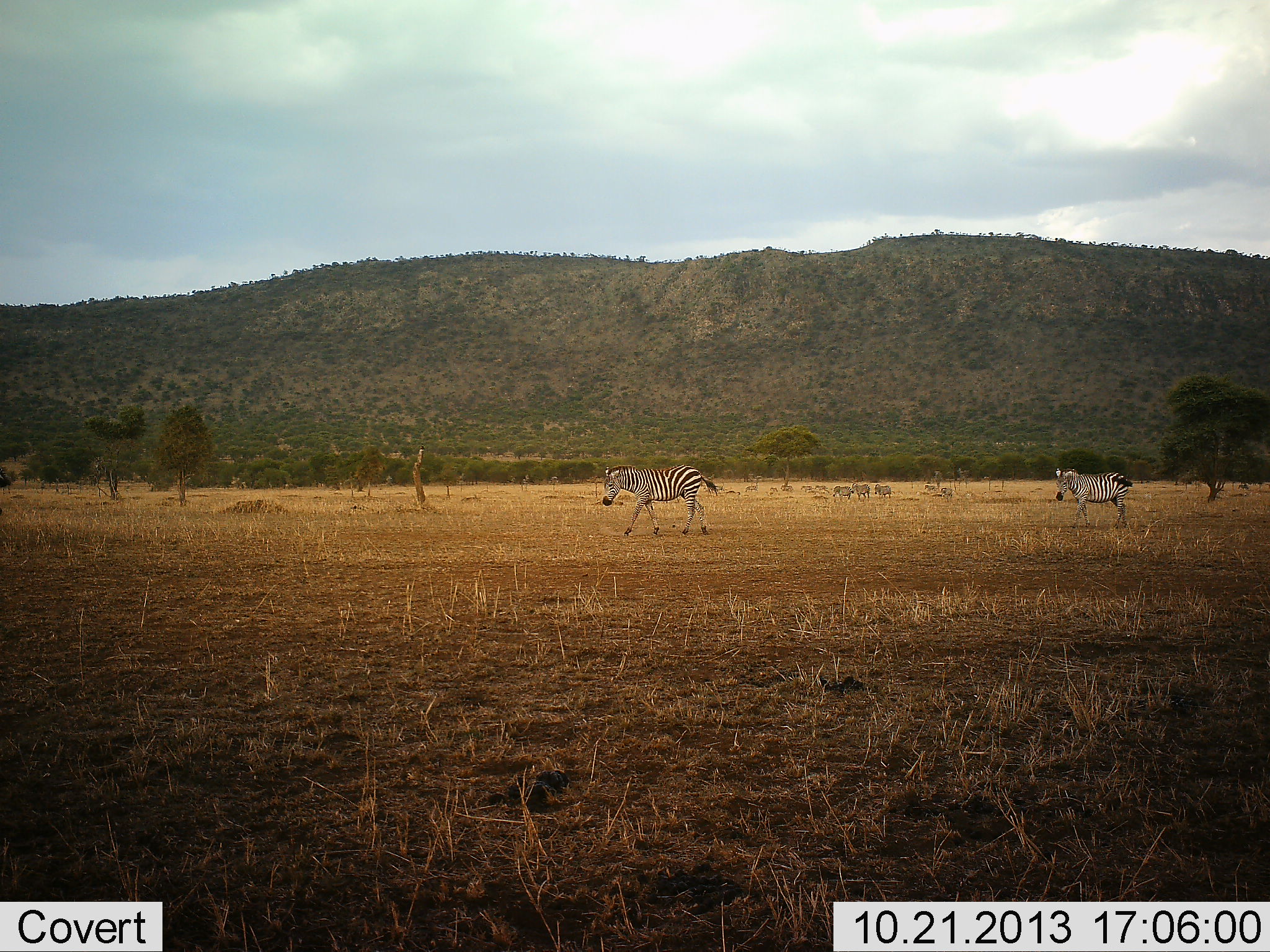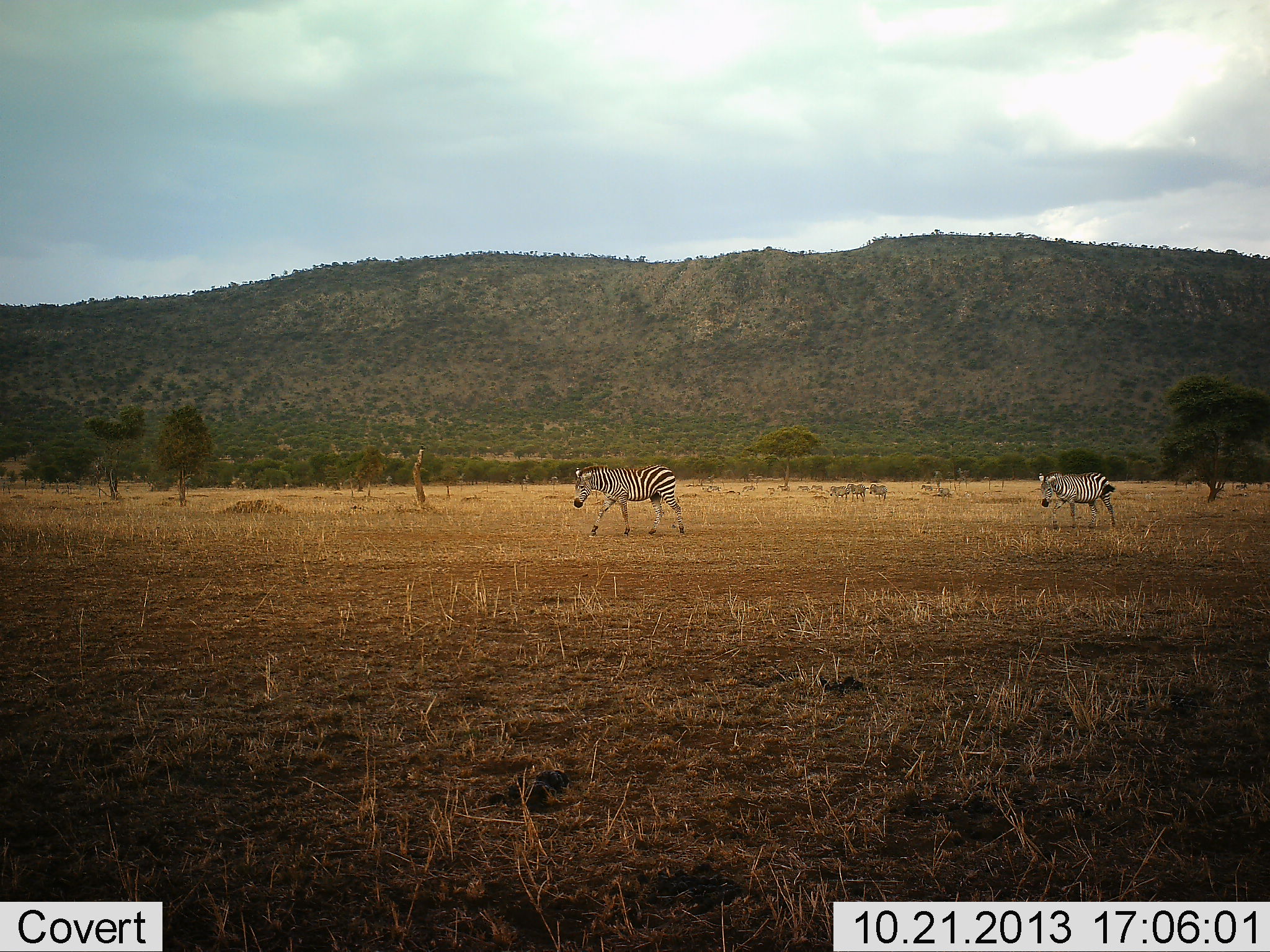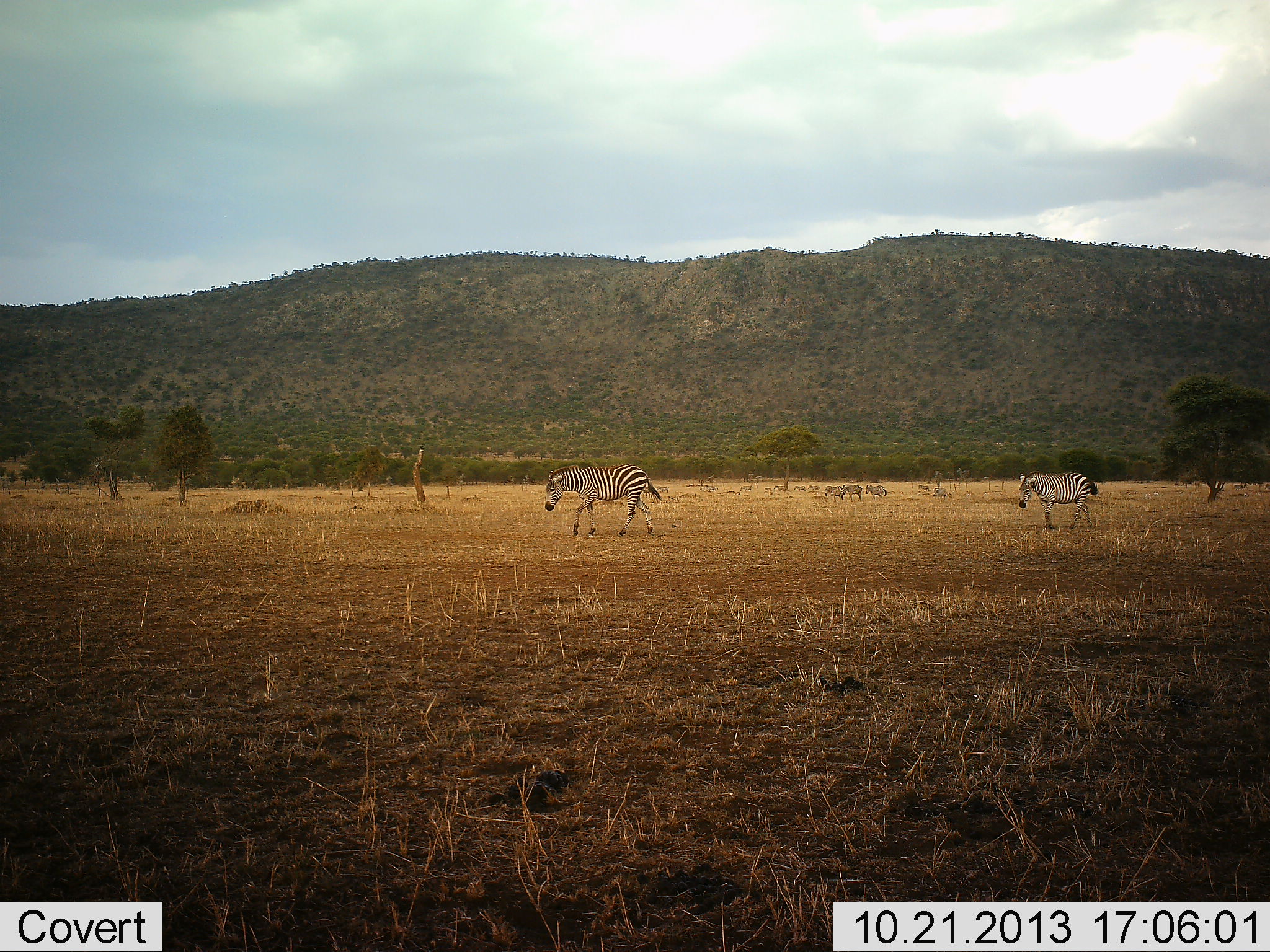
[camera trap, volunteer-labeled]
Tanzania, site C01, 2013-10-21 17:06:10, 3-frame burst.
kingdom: Animalia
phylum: Chordata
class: Mammalia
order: Perissodactyla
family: Equidae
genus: Equus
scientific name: Equus quagga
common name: plains zebra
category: zebra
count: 2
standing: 0%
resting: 0%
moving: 90%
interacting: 0%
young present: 0%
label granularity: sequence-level